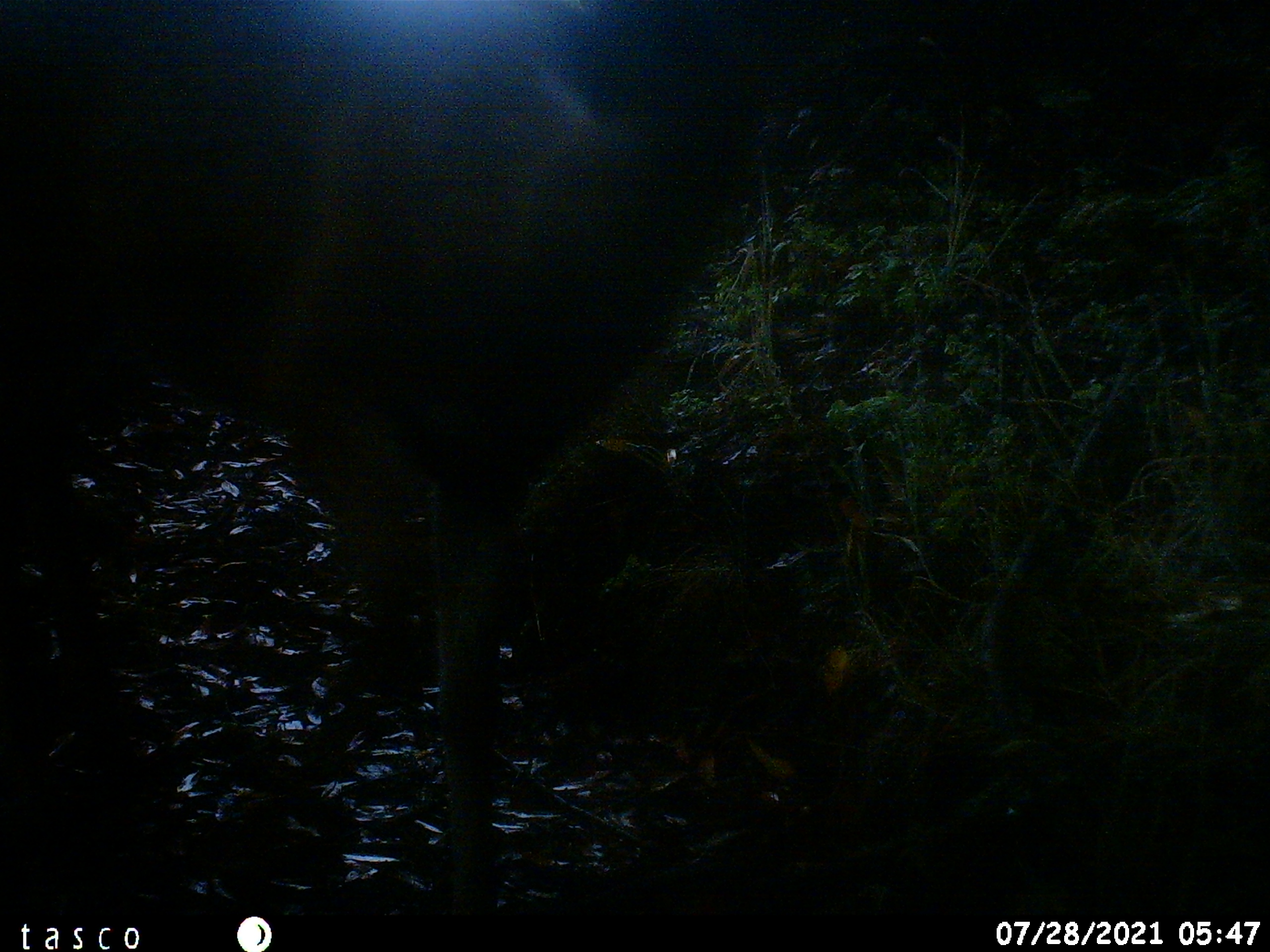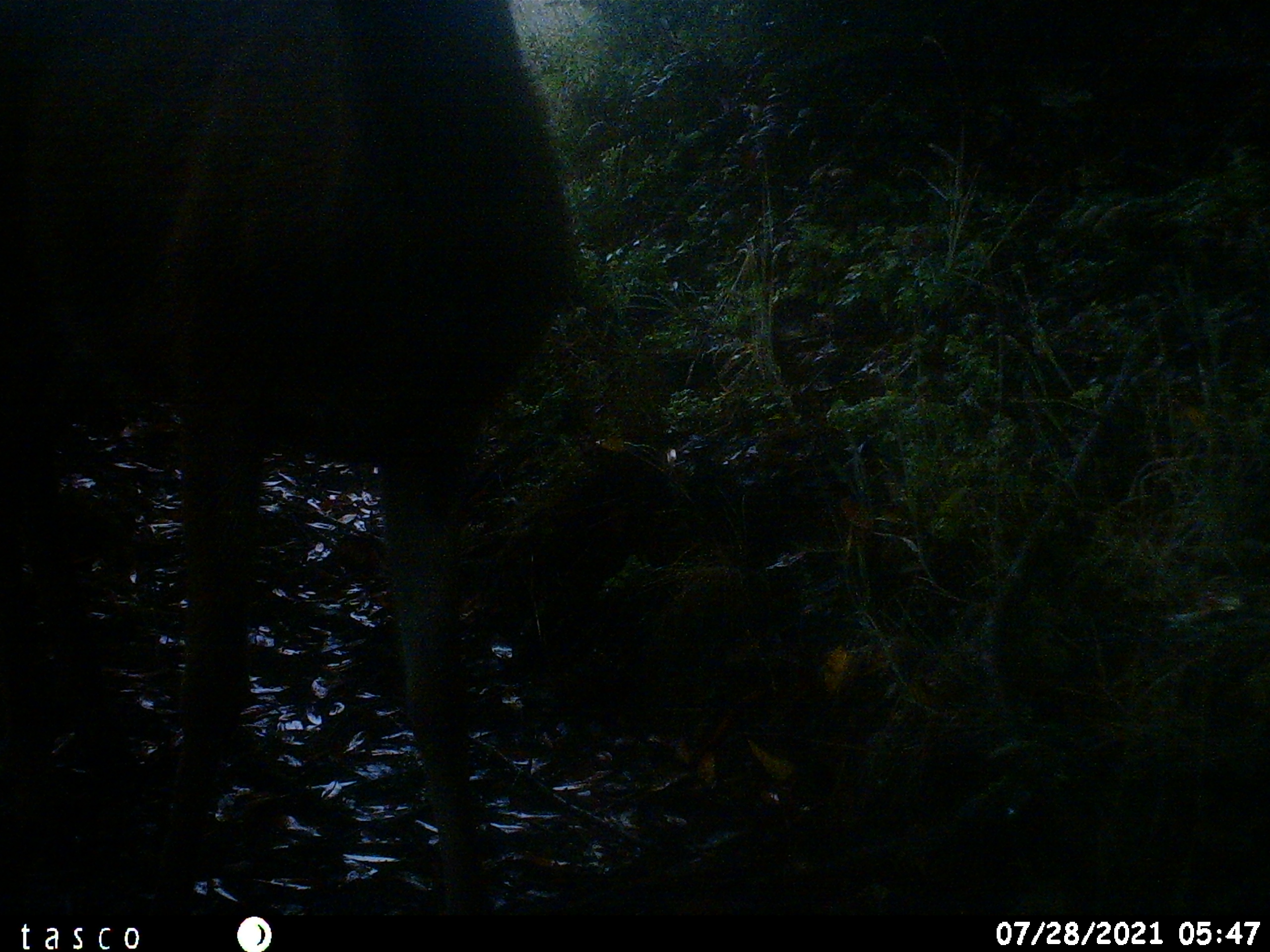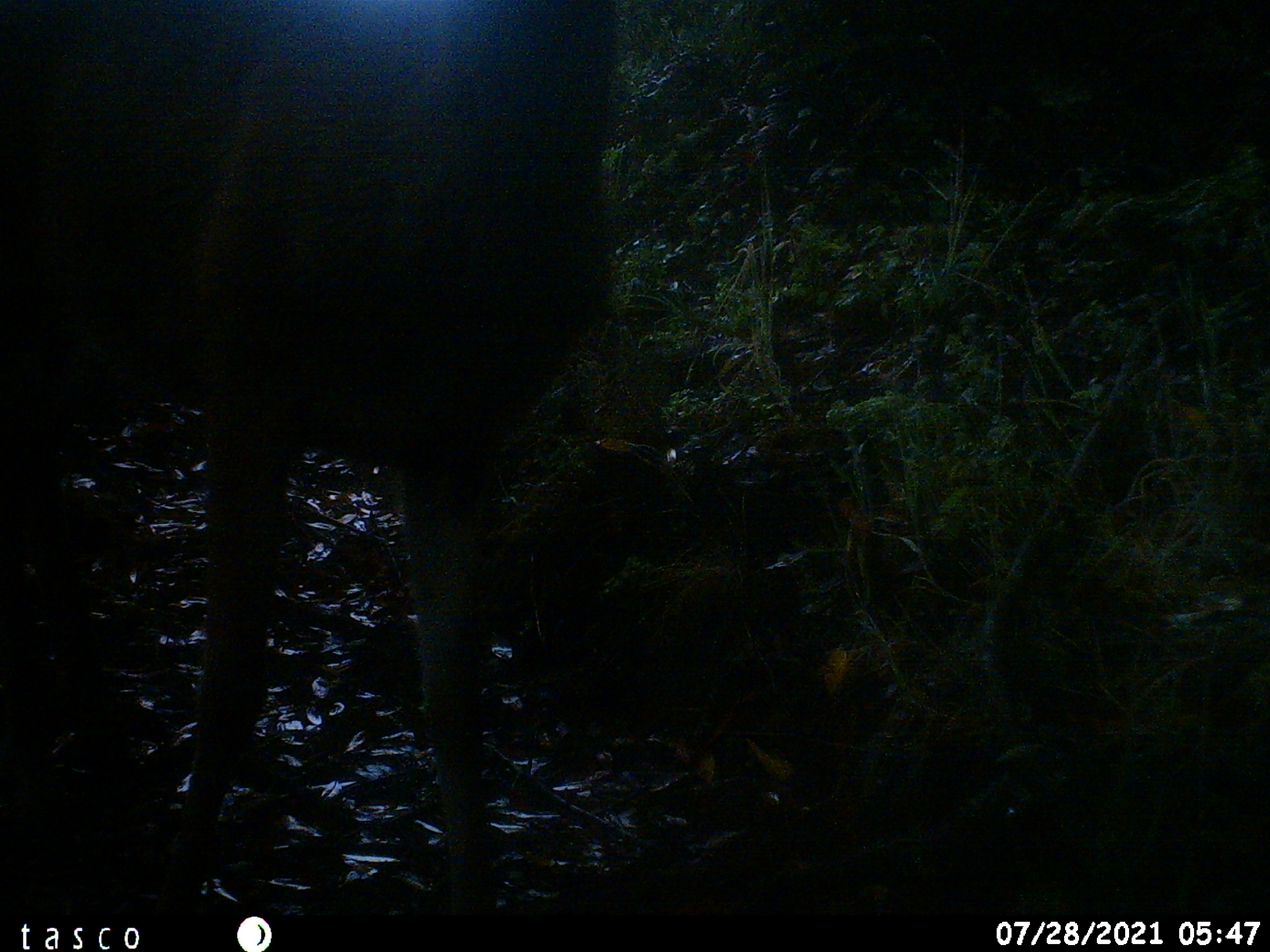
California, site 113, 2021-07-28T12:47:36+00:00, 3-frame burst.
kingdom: Animalia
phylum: Chordata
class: Mammalia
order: Artiodactyla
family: Cervidae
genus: Odocoileus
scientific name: Odocoileus hemionus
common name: mule deer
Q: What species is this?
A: Mule deer (Odocoileus hemionus).